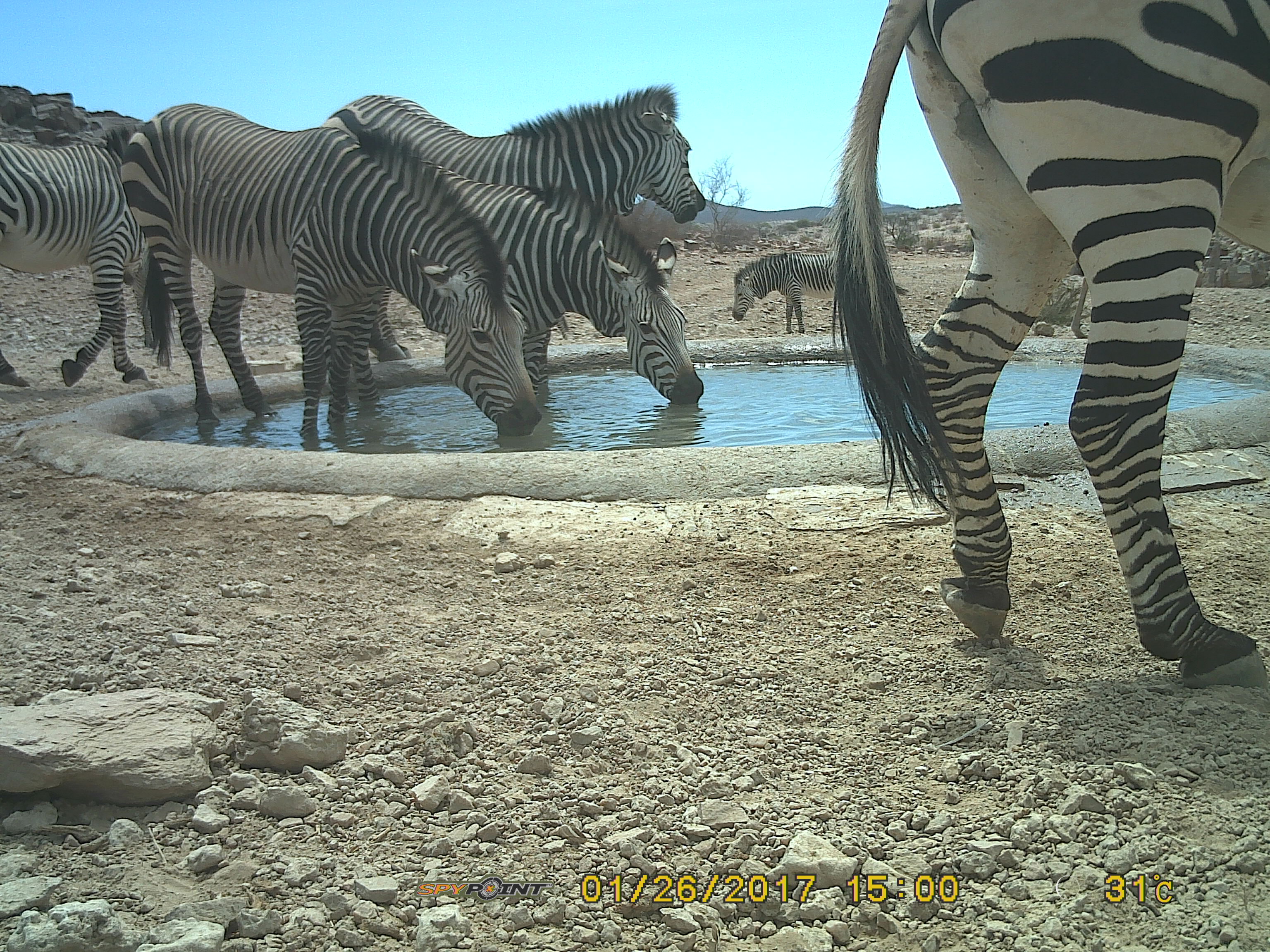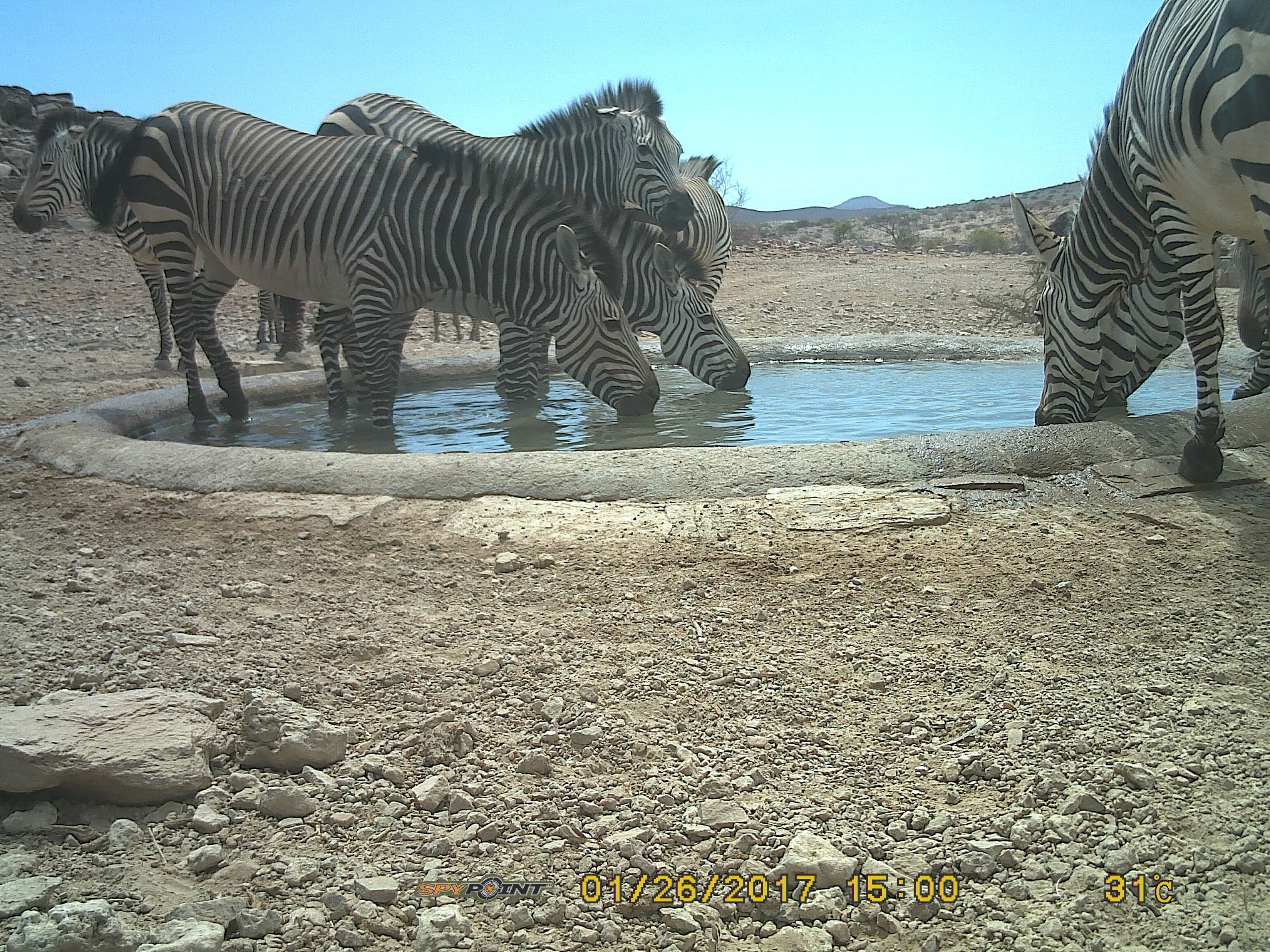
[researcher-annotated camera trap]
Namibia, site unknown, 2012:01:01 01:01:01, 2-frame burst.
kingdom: Animalia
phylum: Chordata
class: Mammalia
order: Perissodactyla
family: Equidae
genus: Equus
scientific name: Equus zebra hartmannae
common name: hartmann's mountain zebra